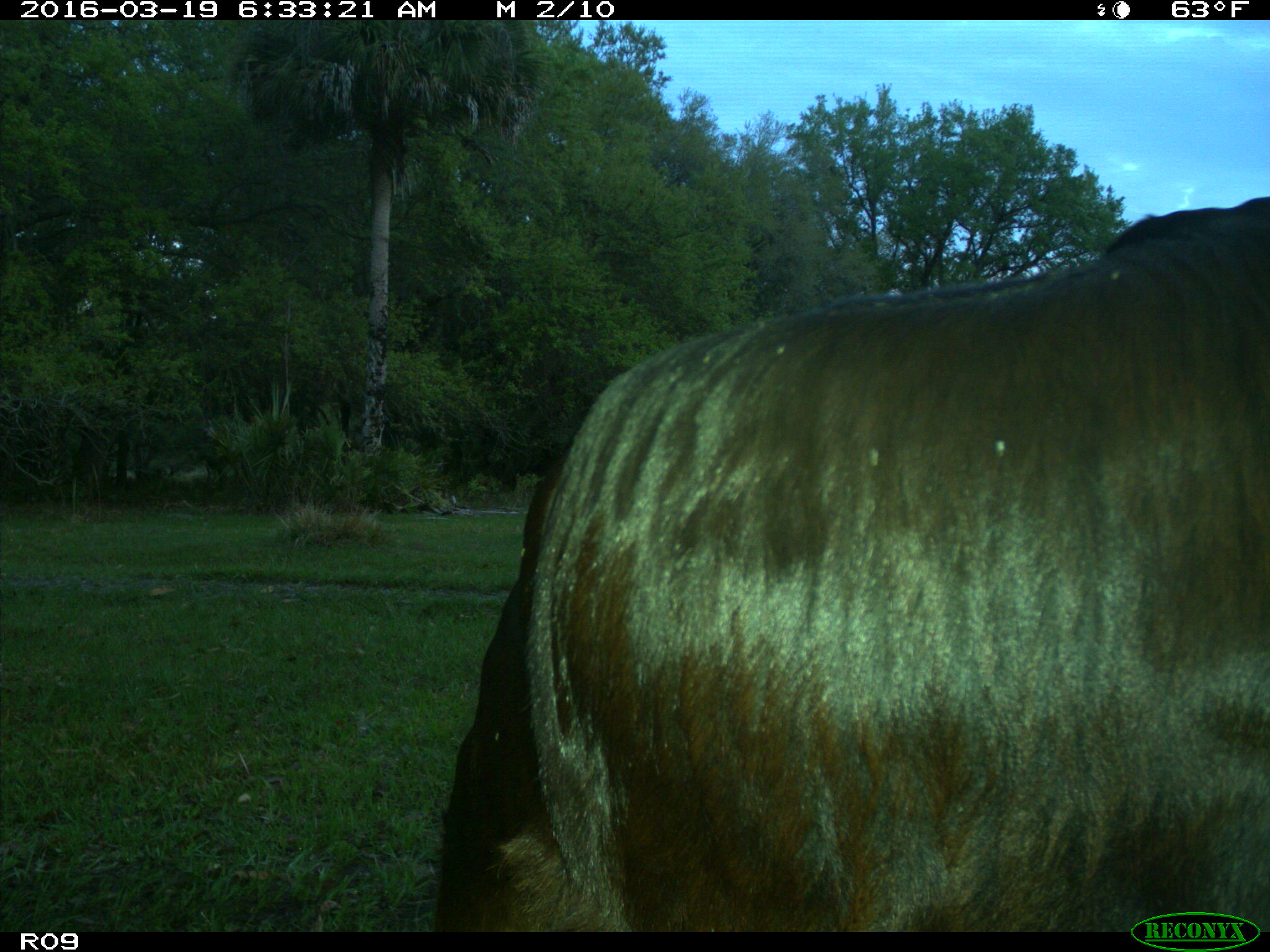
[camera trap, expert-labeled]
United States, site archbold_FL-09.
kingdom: Animalia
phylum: Chordata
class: Mammalia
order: Artiodactyla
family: Bovidae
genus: Bos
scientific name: Bos taurus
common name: domestic cow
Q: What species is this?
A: Bos taurus (domestic cow).